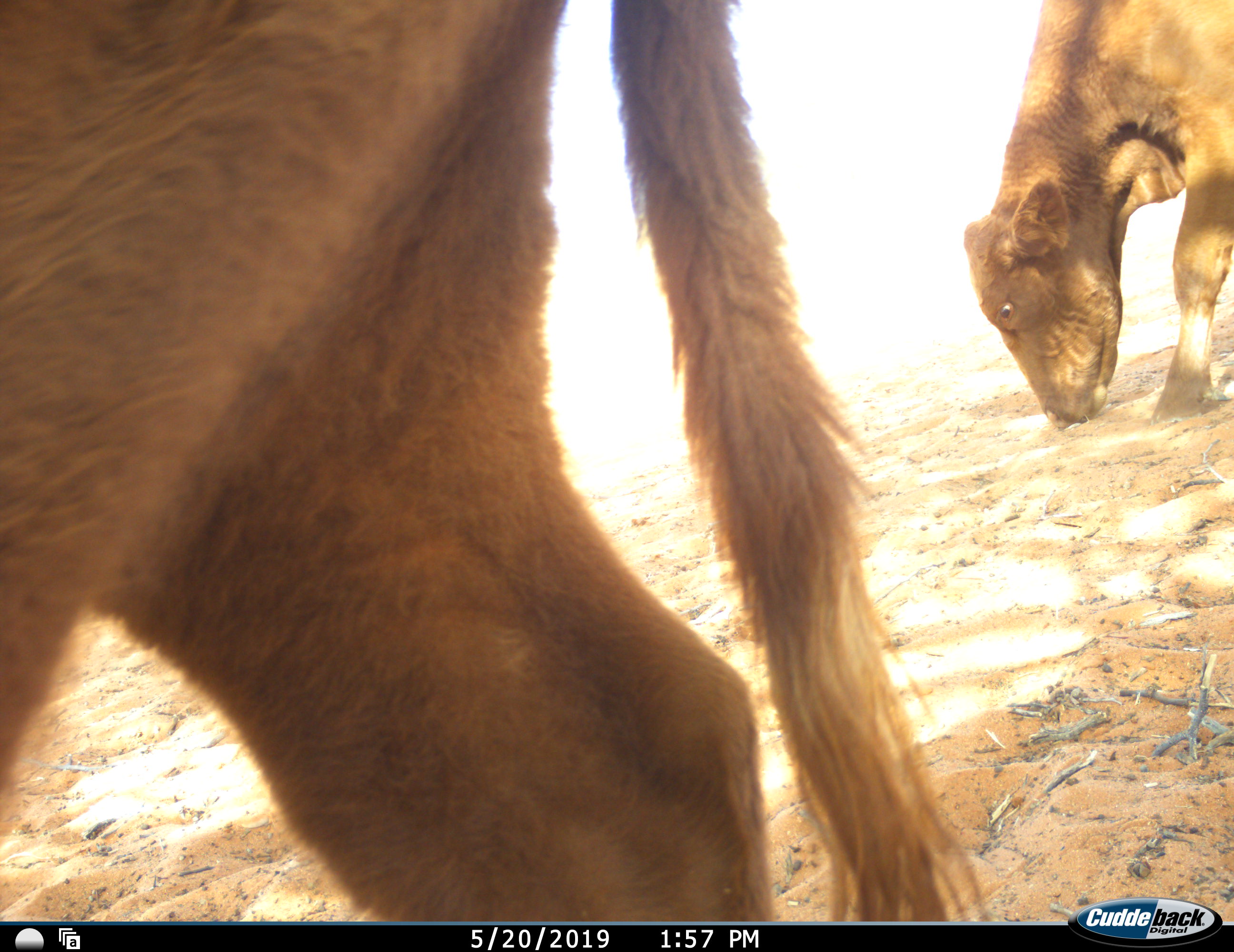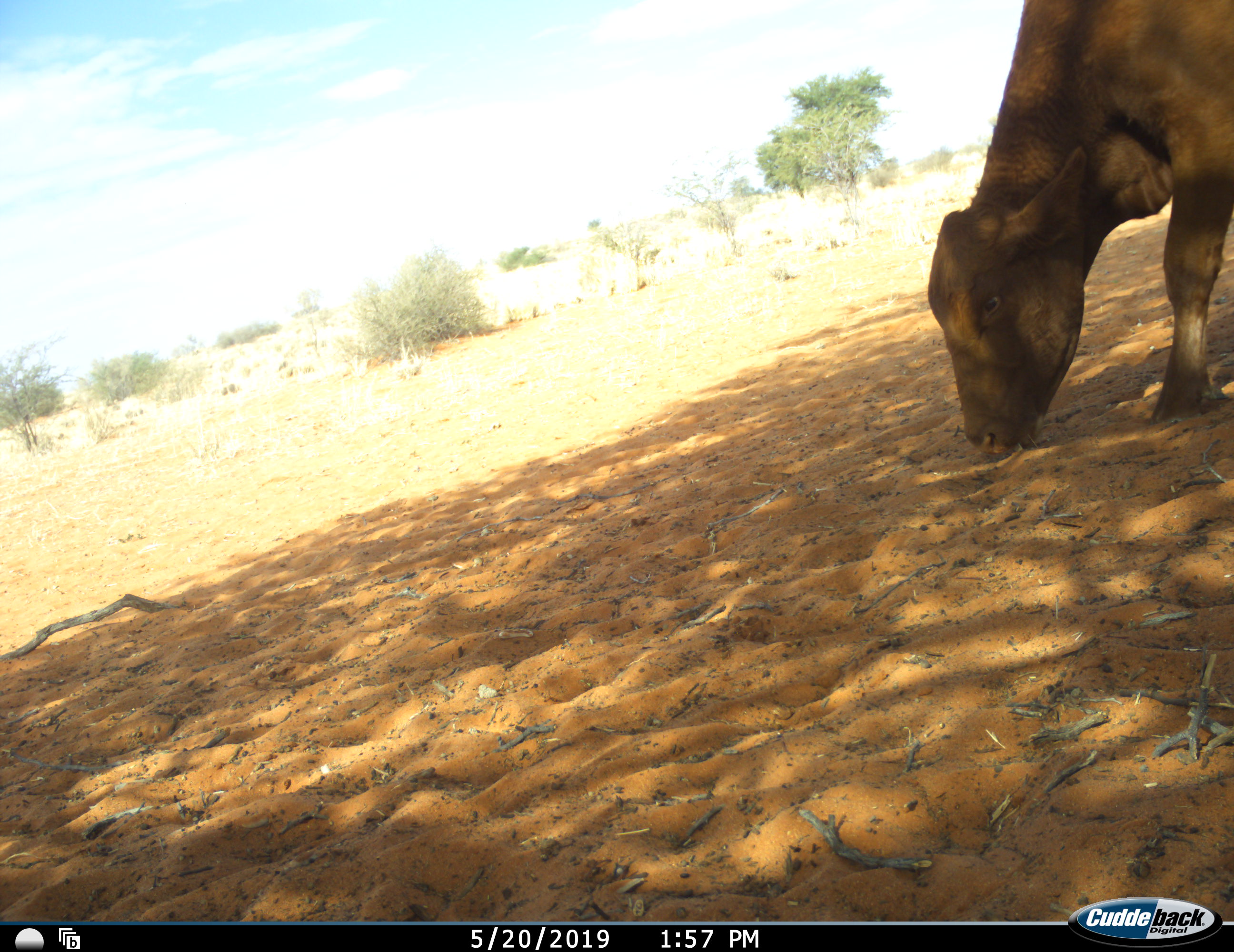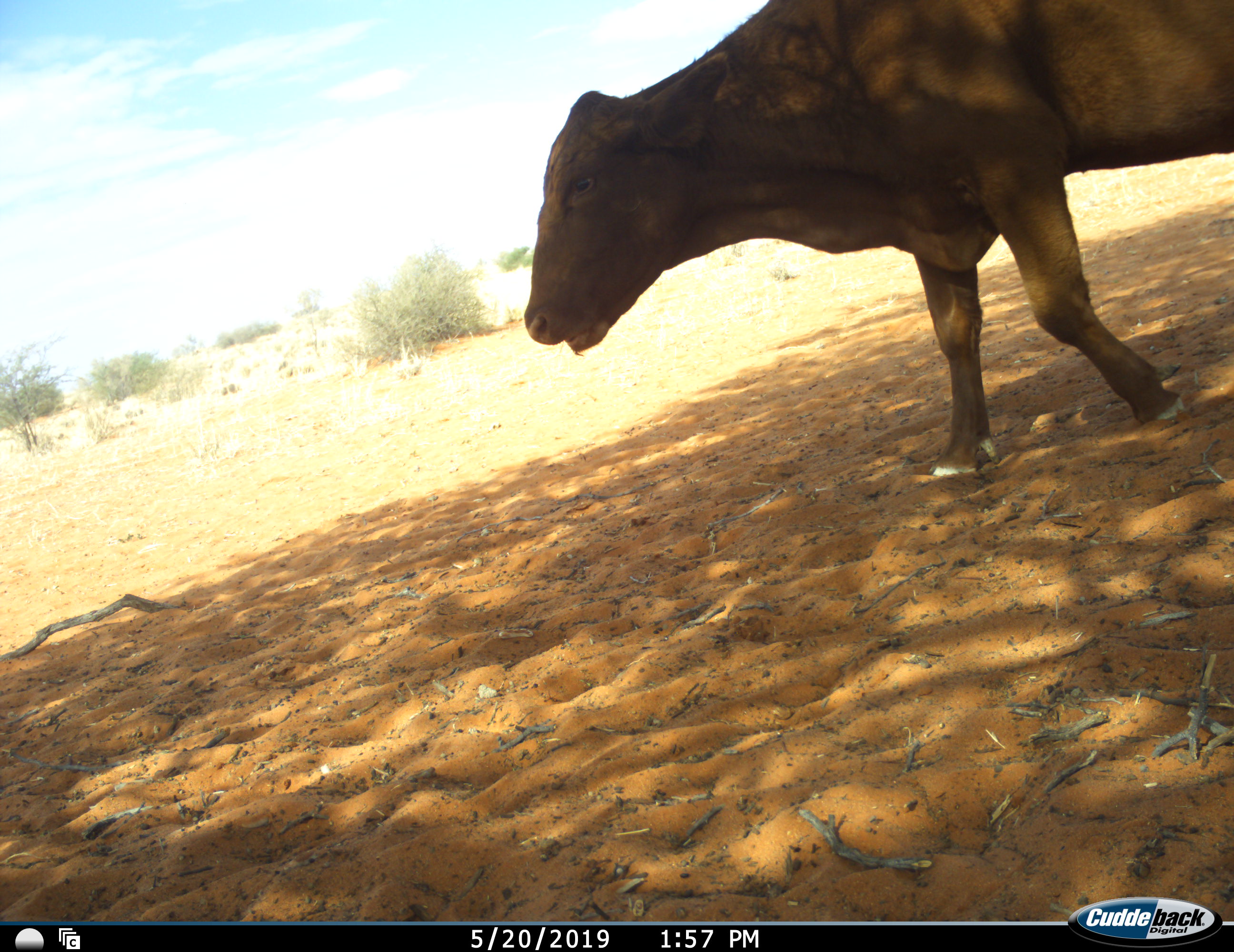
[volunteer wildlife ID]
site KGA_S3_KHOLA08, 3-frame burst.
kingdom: Animalia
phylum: Chordata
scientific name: Vertebrata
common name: domestic animal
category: domesticanimal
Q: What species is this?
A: Domesticanimal (domestic animal) (Vertebrata).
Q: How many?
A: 2.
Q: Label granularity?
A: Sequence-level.